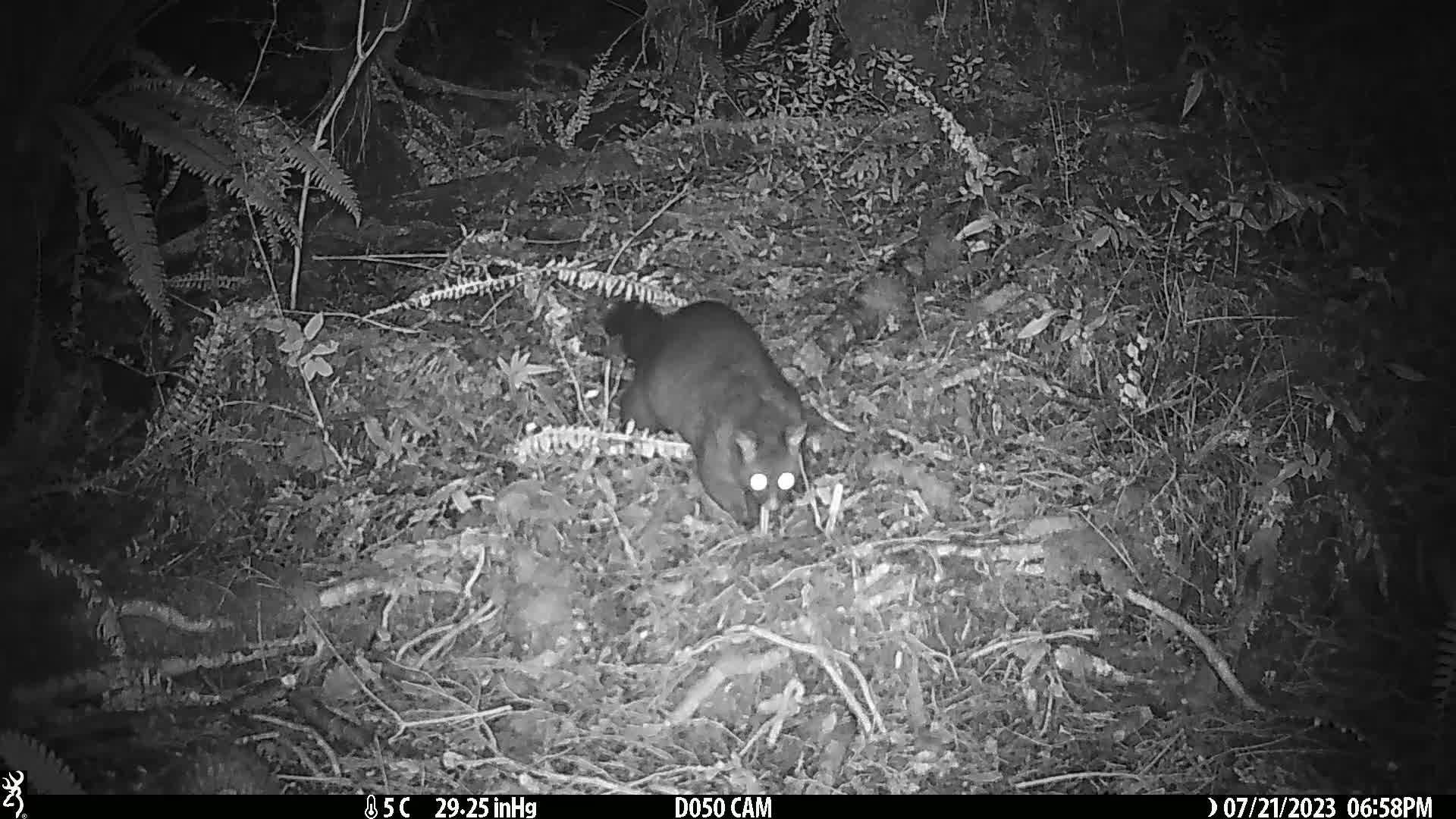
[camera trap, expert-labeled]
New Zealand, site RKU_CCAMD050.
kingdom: Animalia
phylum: Chordata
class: Mammalia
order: Diprotodontia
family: Phalangeridae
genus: Trichosurus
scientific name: Trichosurus vulpecula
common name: common brushtail possum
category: possum